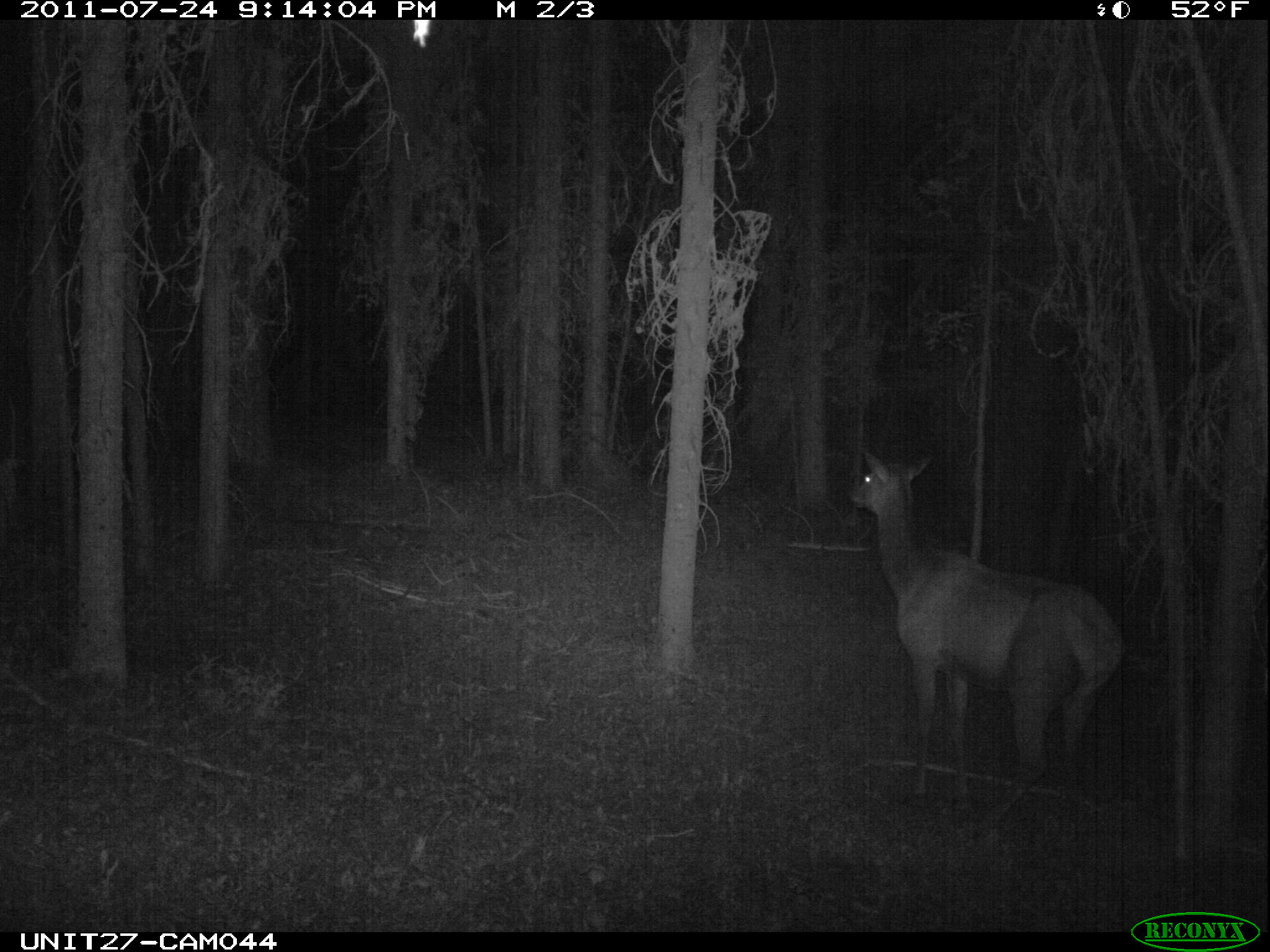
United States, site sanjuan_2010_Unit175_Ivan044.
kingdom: Animalia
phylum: Chordata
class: Mammalia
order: Artiodactyla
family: Cervidae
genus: Cervus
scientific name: Cervus elaphus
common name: red deer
Cervus elaphus (red deer).